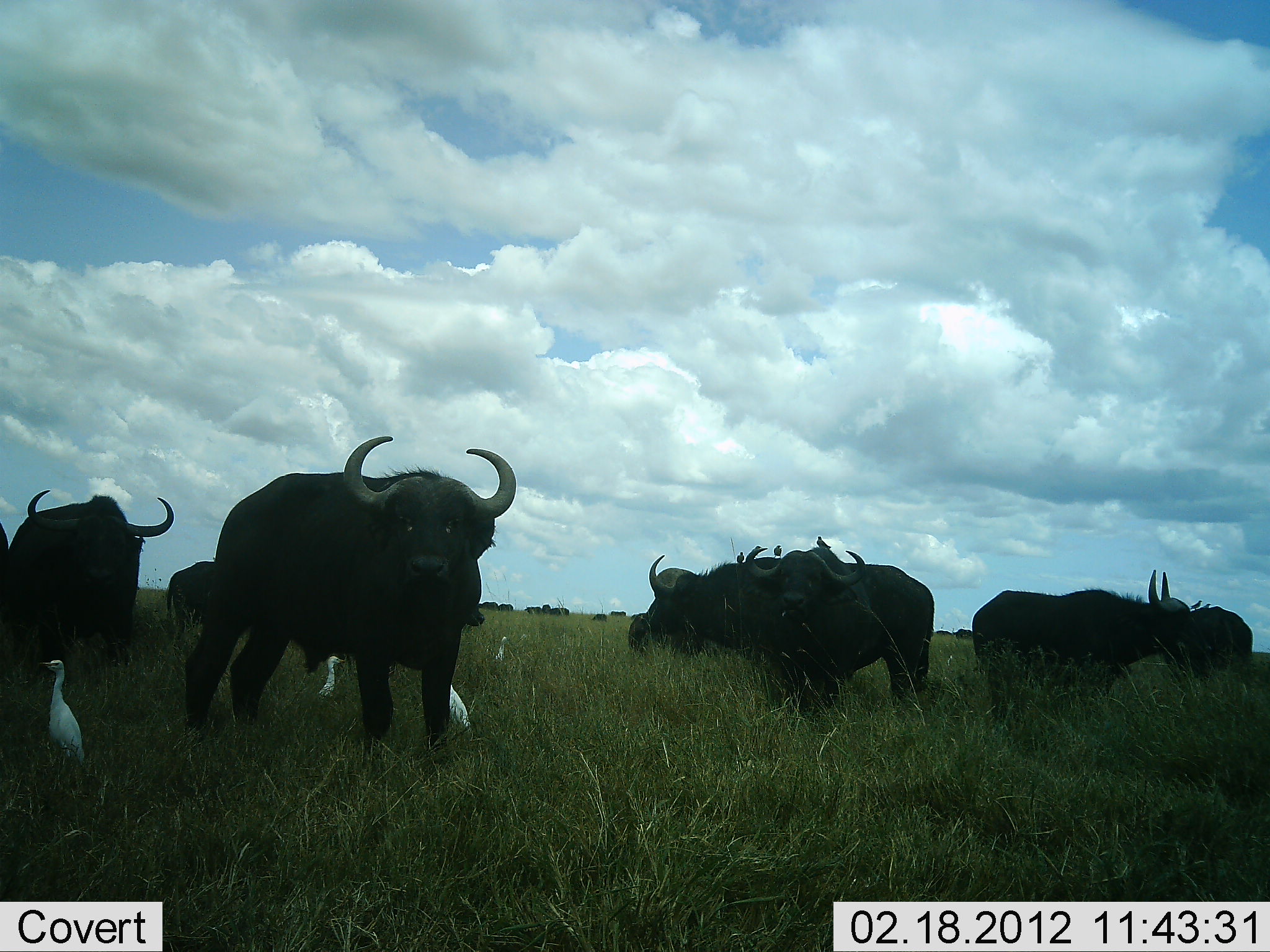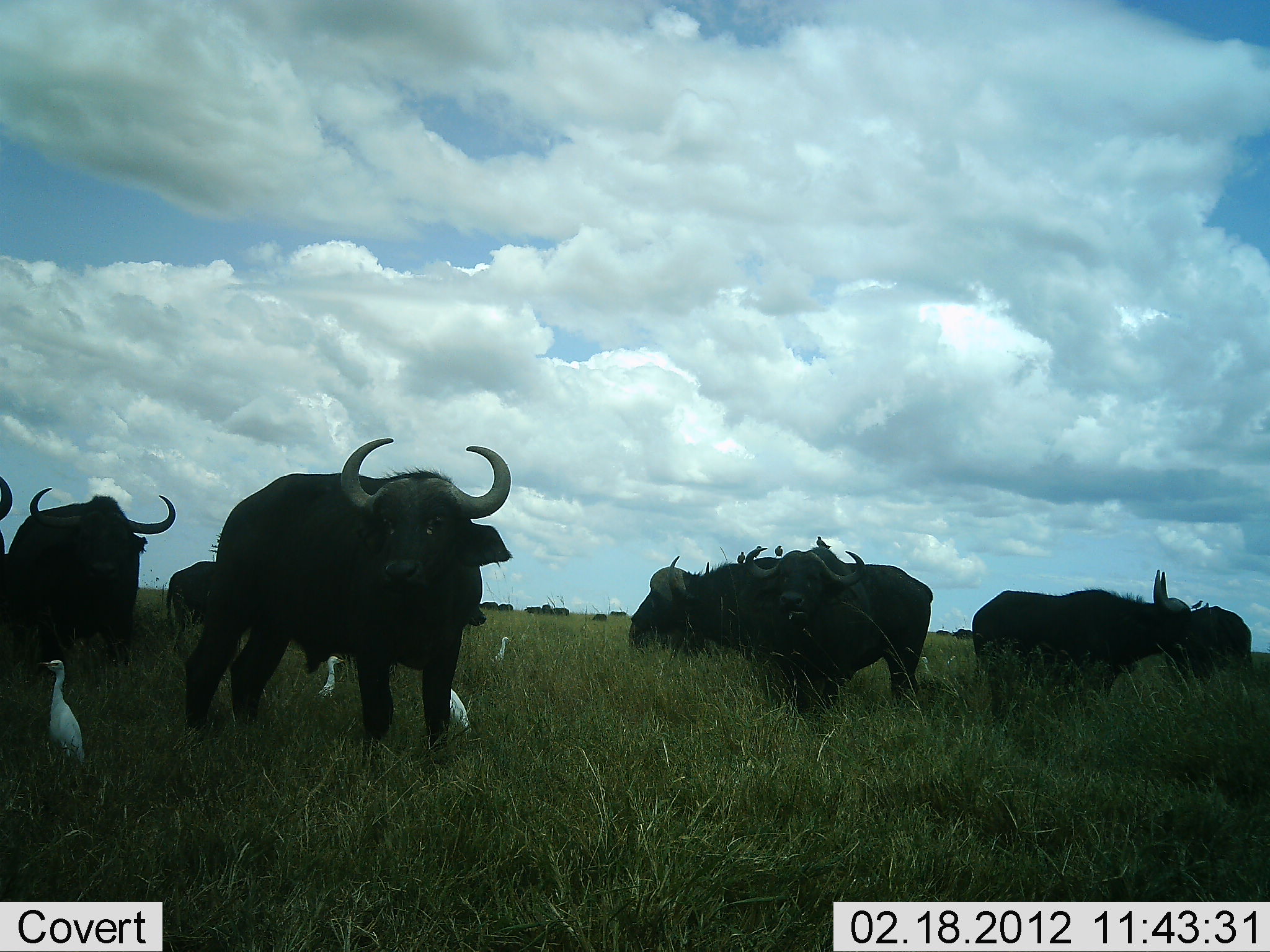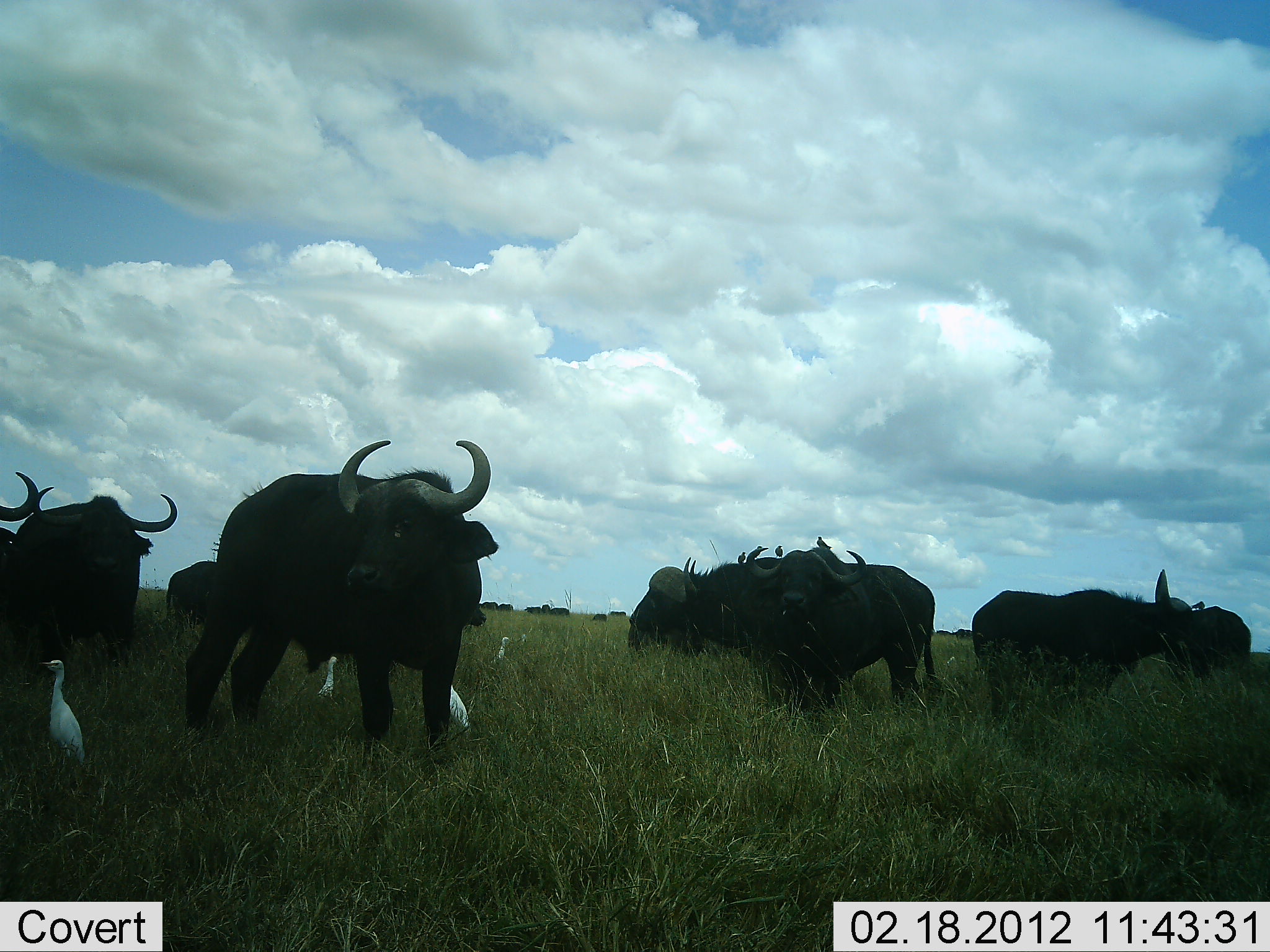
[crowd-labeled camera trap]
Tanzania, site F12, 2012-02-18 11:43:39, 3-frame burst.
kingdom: Animalia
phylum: Chordata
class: Mammalia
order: Artiodactyla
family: Bovidae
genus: Syncerus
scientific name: Syncerus caffer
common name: cape buffalo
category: buffalo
Buffalo (cape buffalo) (Syncerus caffer), count 8. Behavior (volunteer vote fractions): standing 96%, resting 0%, moving 4%, interacting 4%. Young present (vote fraction): 0%. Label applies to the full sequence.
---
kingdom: Animalia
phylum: Chordata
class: Aves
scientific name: Aves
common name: bird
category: otherbird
Otherbird (bird) (Aves), count 4. Behavior (volunteer vote fractions): standing 100%, resting 0%, moving 0%, interacting 0%. Young present (vote fraction): 0%. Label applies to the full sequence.